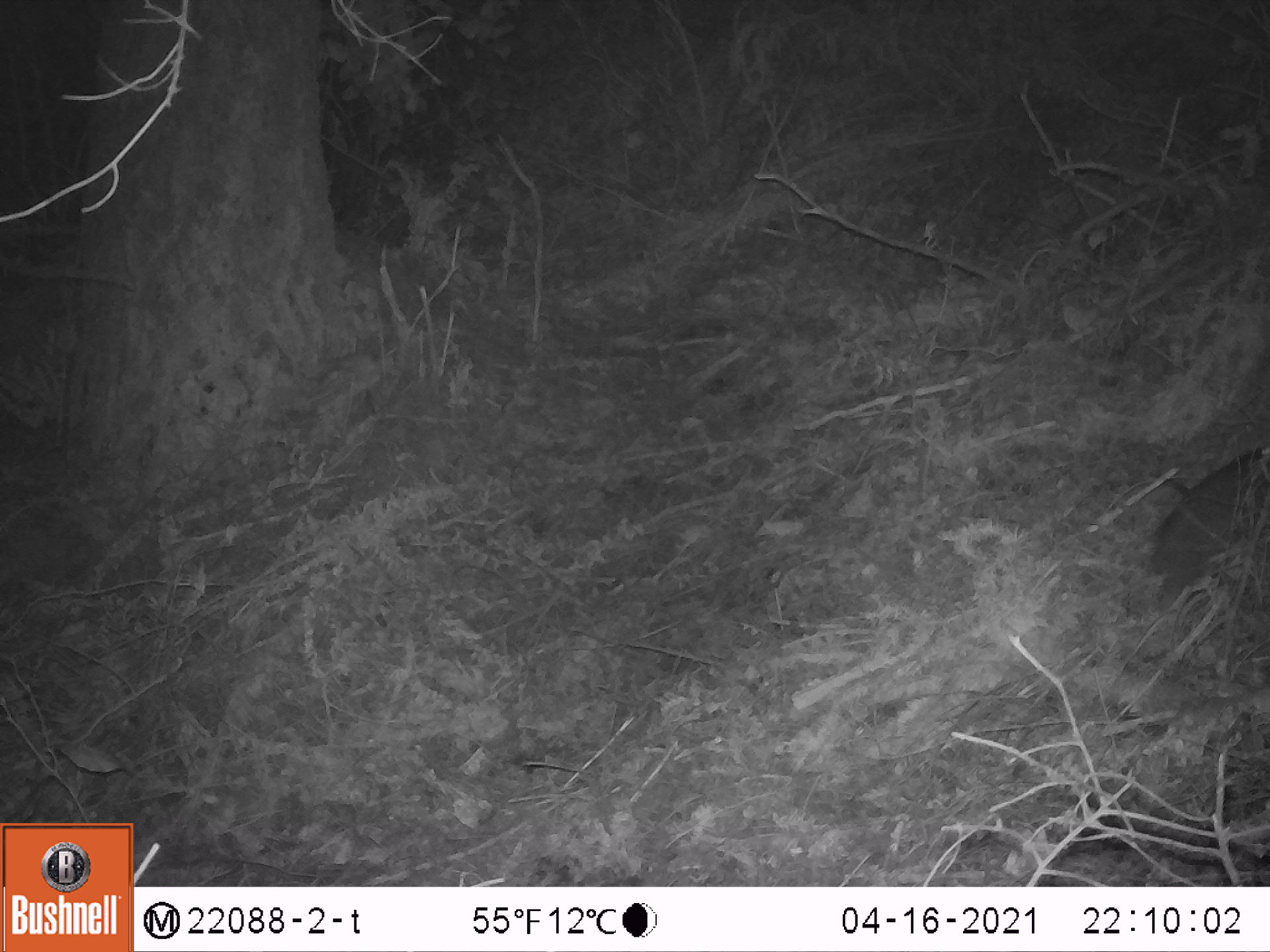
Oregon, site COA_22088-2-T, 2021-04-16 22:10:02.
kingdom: Animalia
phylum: Chordata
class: Mammalia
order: Rodentia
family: Aplodontiidae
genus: Aplodontia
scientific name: Aplodontia rufa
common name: mountain beaver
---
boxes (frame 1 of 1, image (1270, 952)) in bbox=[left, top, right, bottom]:
mountain beaver: bbox=[1113, 432, 1267, 626]